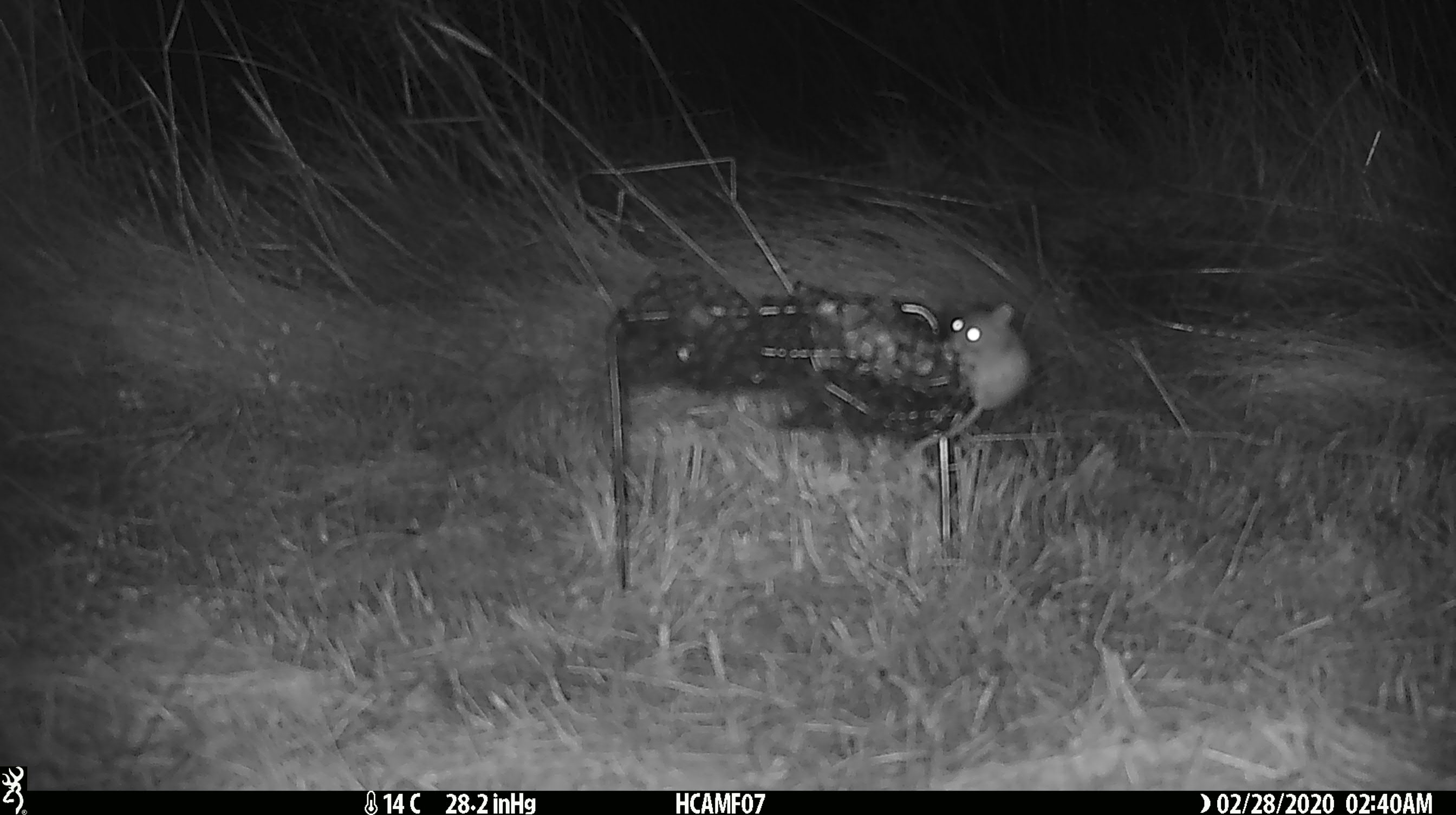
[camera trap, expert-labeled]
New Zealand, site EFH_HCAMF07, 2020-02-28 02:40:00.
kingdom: Animalia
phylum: Chordata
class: Mammalia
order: Rodentia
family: Muridae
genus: Mus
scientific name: Mus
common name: mouse